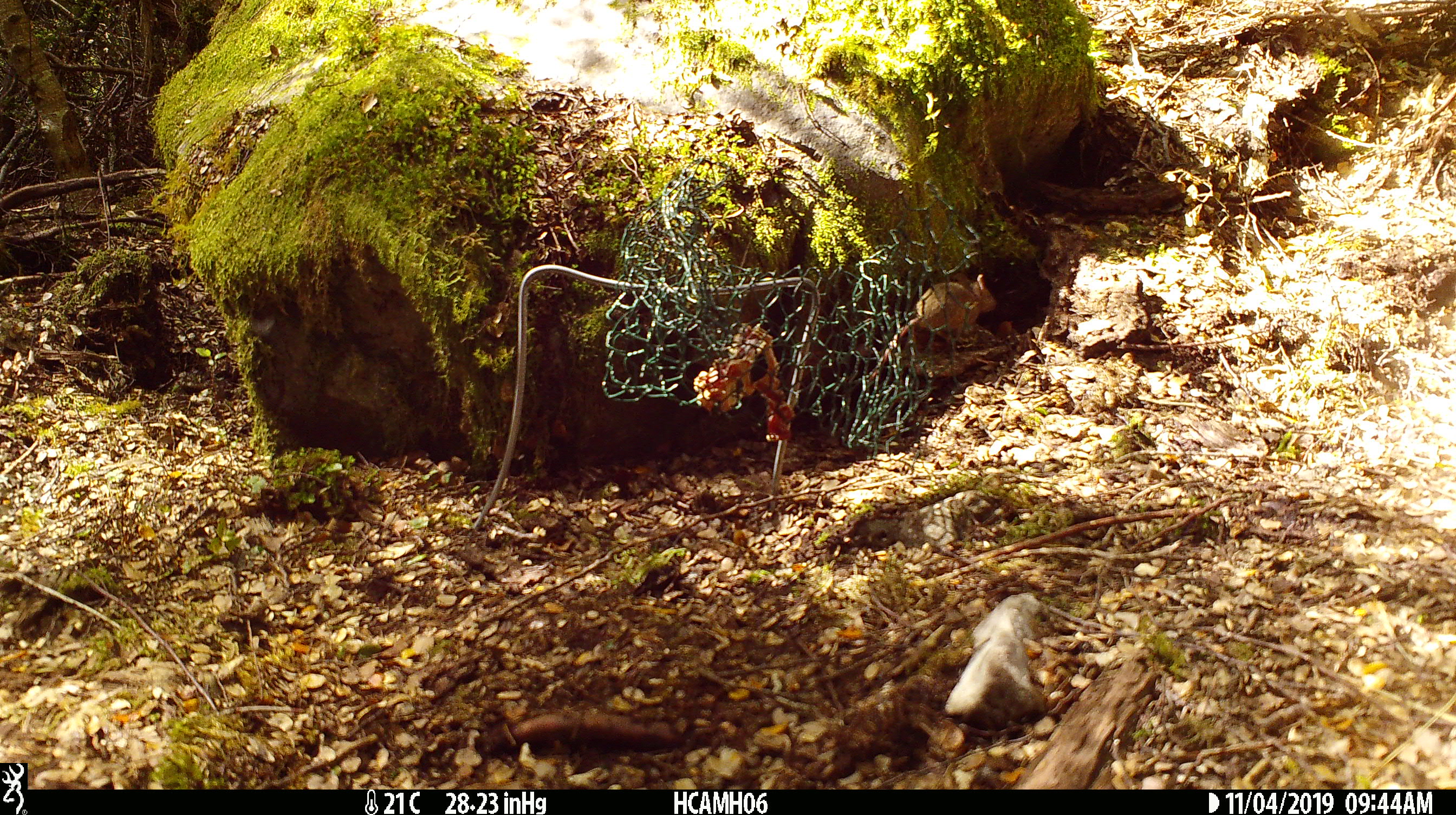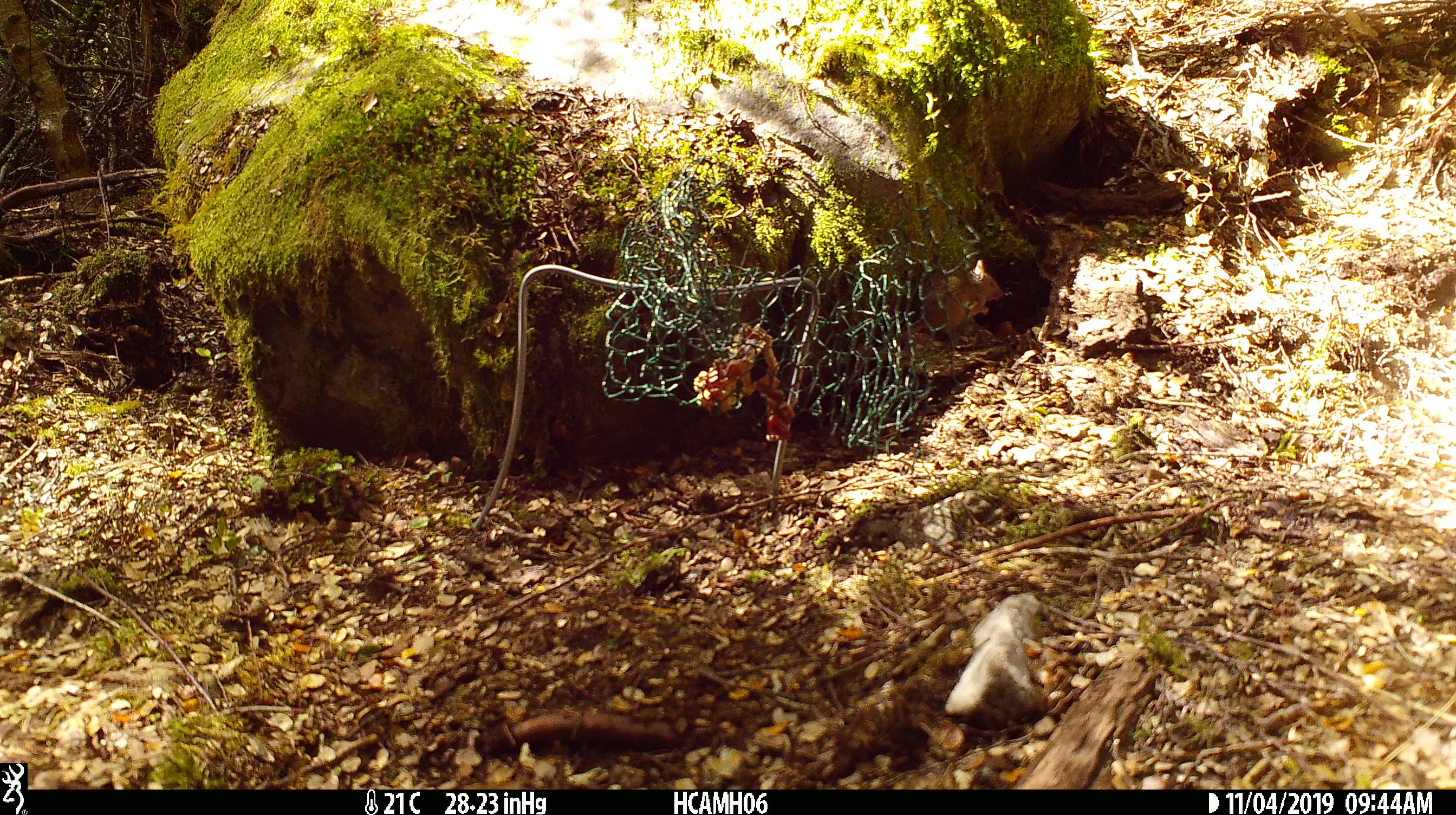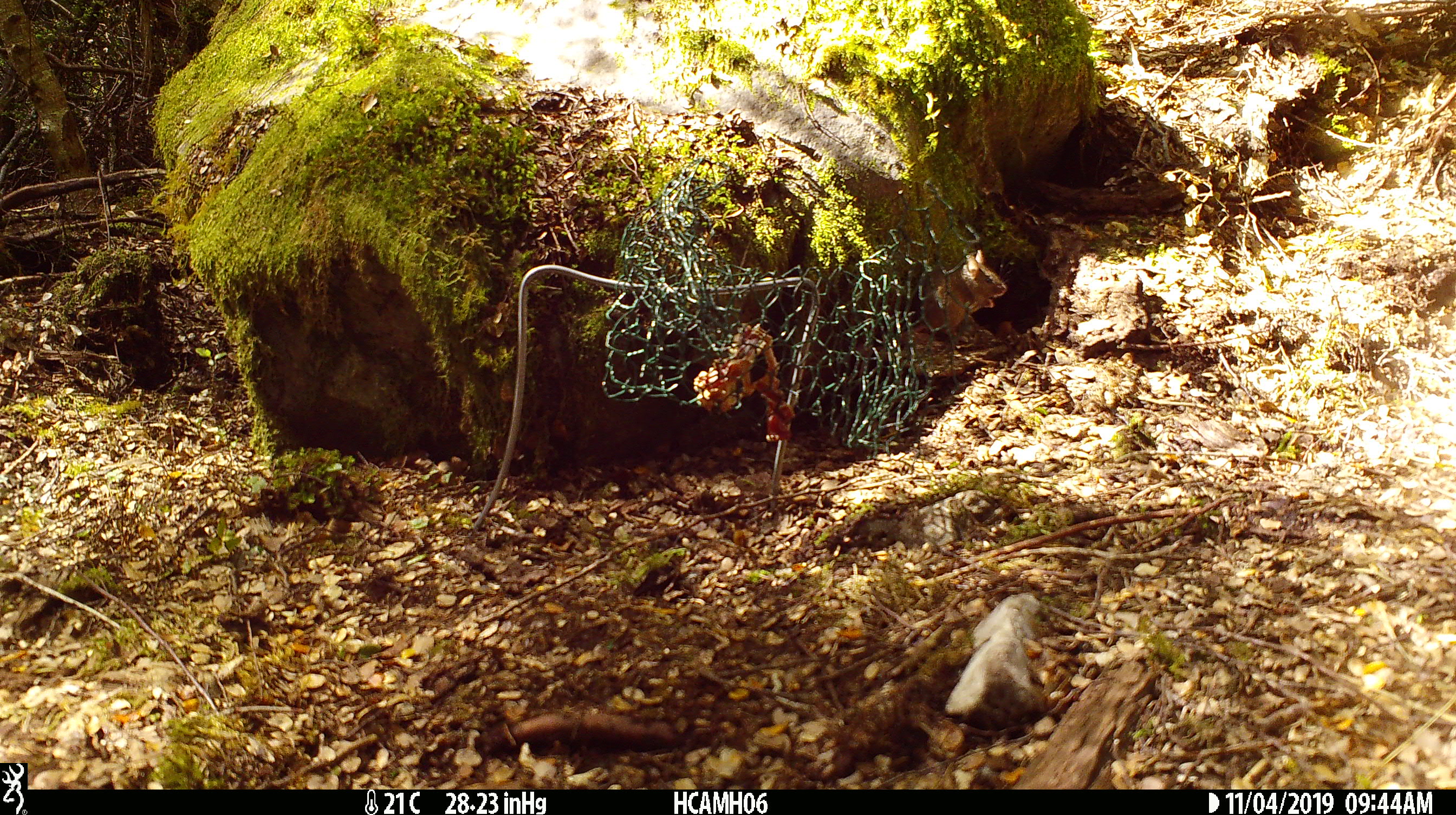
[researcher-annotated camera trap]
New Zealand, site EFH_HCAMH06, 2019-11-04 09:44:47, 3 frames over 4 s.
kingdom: Animalia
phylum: Chordata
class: Mammalia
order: Rodentia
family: Muridae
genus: Mus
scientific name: Mus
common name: mouse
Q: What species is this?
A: Mouse (Mus).